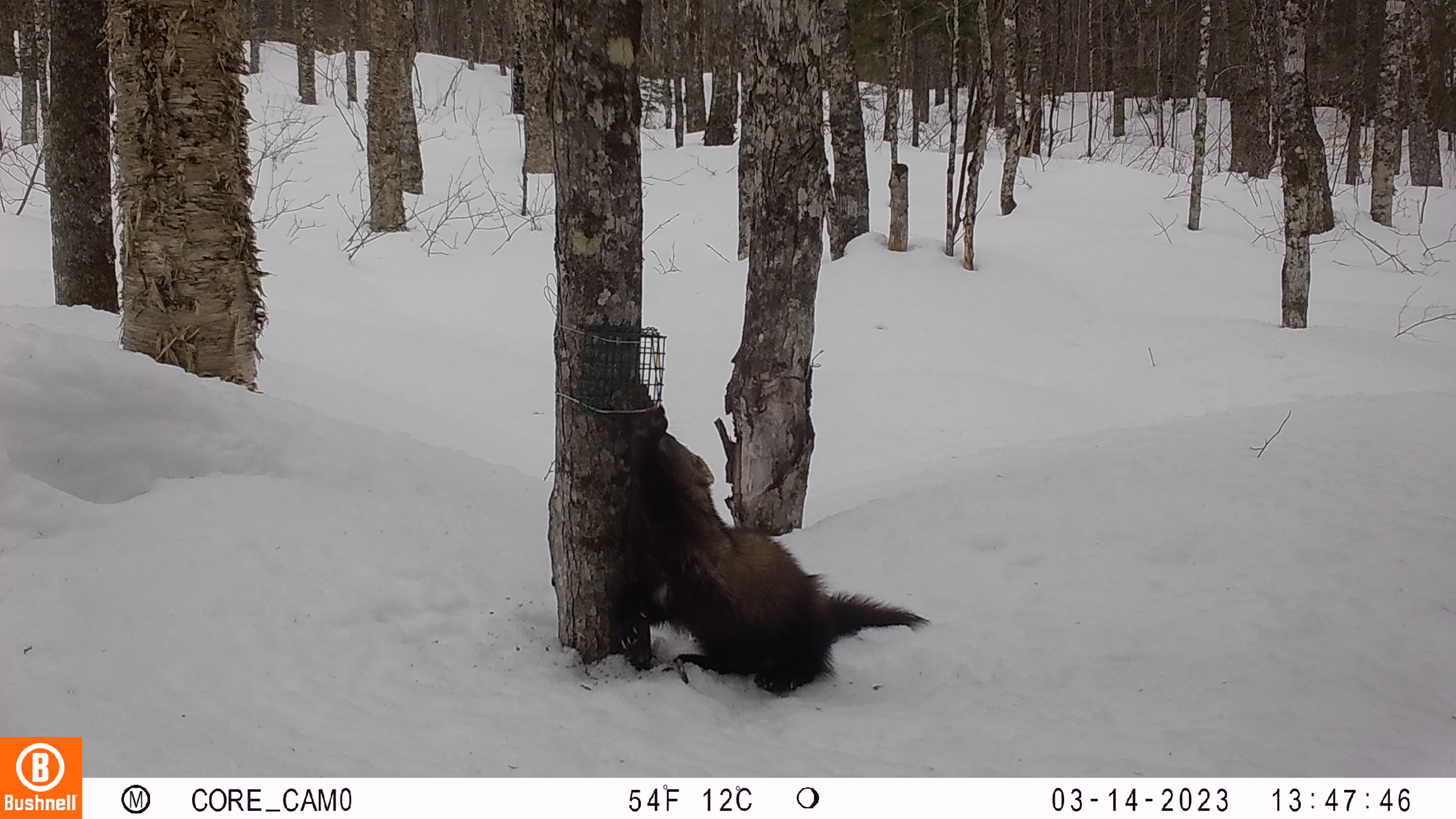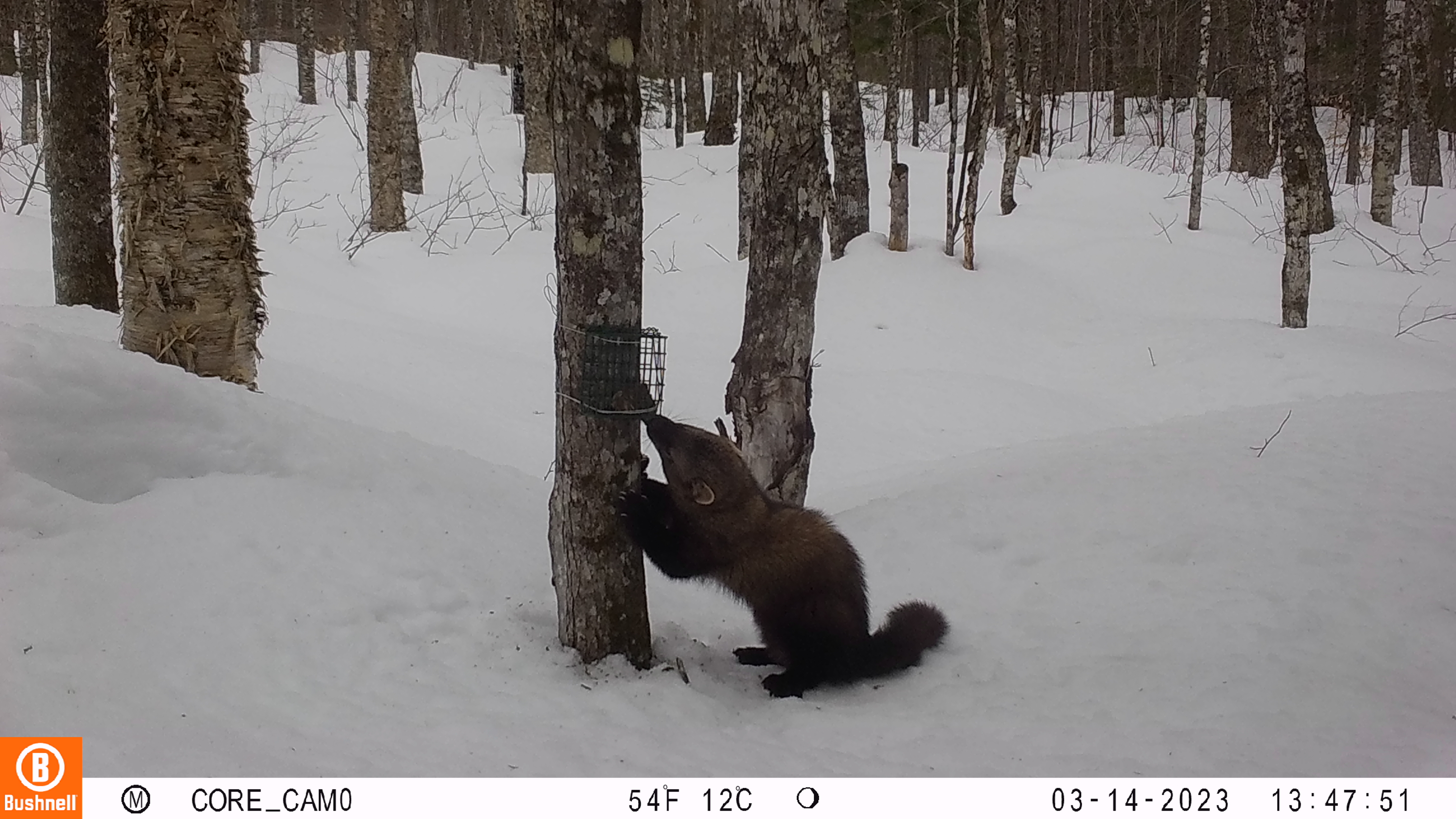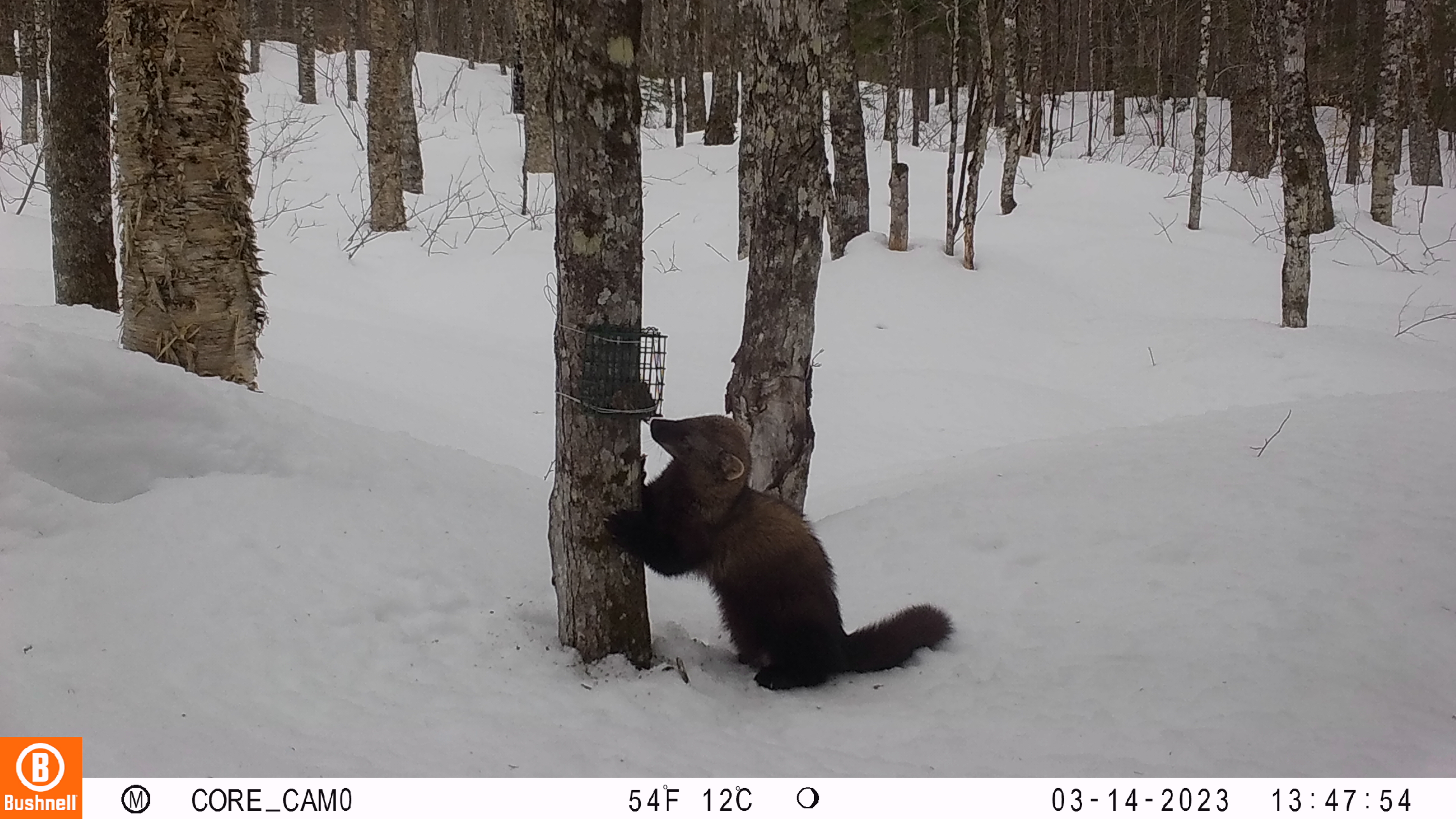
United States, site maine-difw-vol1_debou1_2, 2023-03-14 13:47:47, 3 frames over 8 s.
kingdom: Animalia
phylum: Chordata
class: Mammalia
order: Carnivora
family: Mustelidae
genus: Pekania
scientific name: Pekania pennanti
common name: fisher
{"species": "fisher (Pekania pennanti)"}